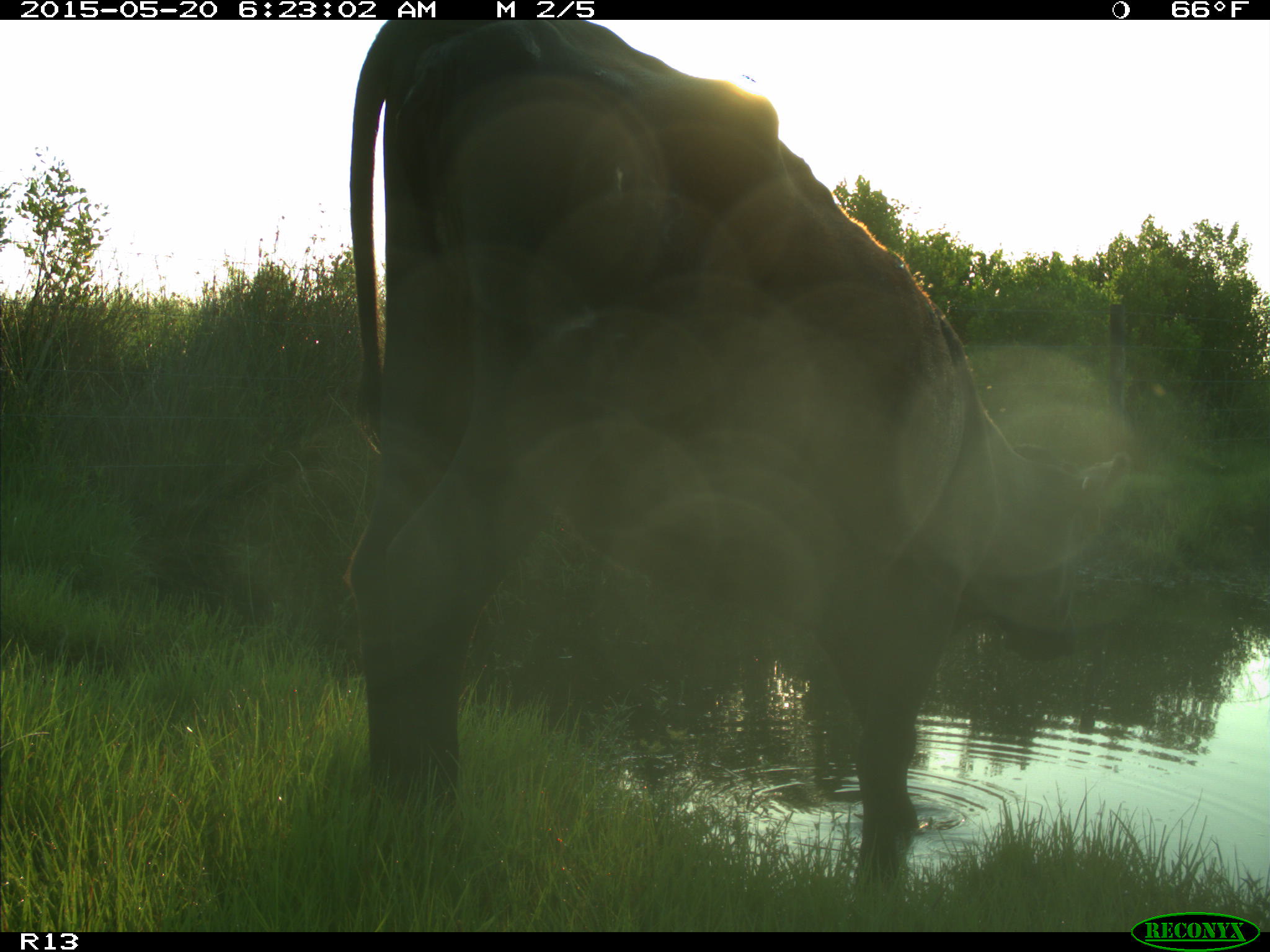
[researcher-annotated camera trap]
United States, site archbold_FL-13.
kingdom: Animalia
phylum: Chordata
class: Mammalia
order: Artiodactyla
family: Bovidae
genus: Bos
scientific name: Bos taurus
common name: domestic cow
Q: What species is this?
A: Bos taurus (domestic cow).